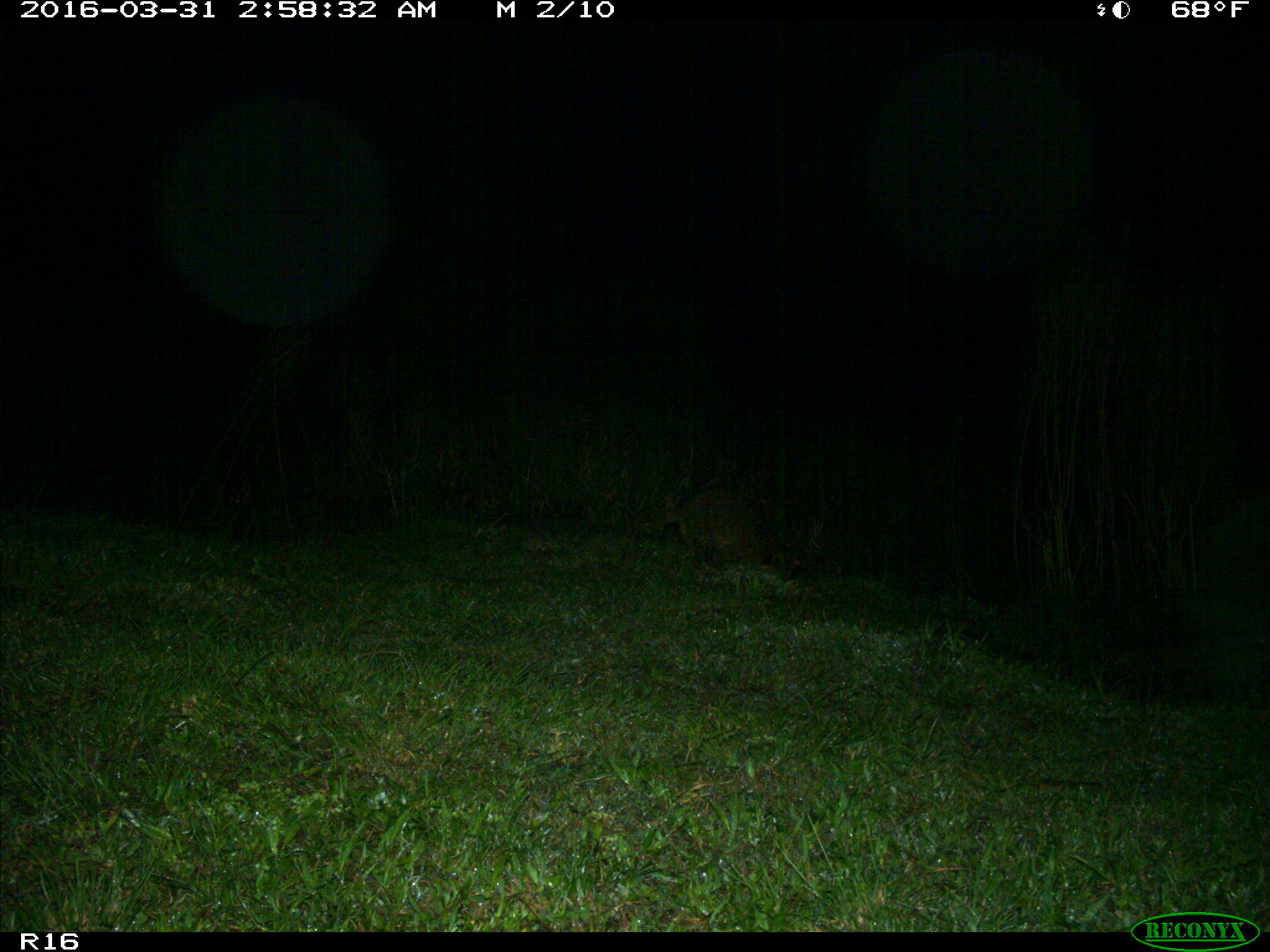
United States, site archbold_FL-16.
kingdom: Animalia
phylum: Chordata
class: Mammalia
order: Carnivora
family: Procyonidae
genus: Procyon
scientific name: Procyon lotor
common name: common raccoon